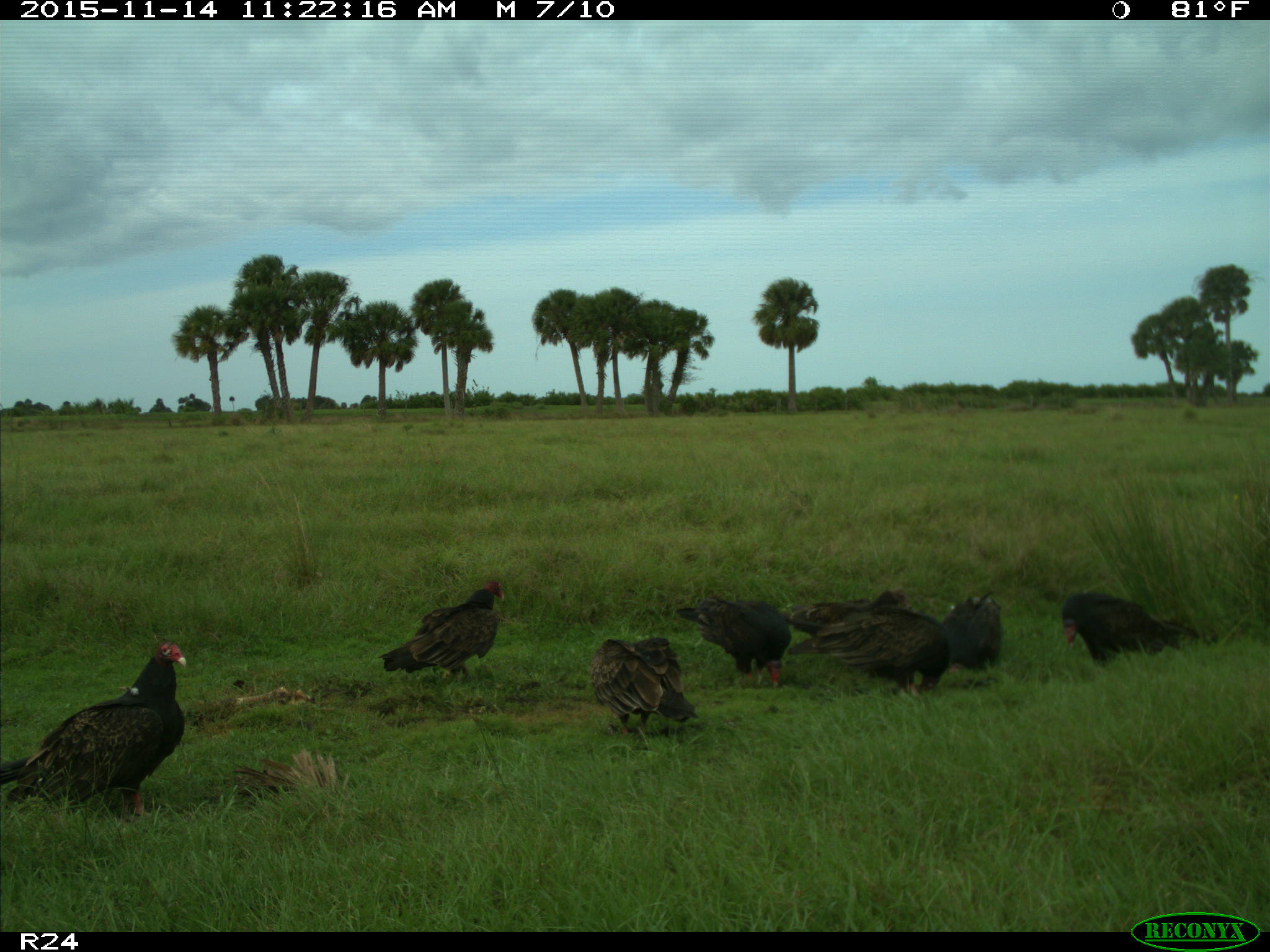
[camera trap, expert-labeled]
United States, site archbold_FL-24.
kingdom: Animalia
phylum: Chordata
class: Aves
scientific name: Aves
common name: birds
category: unidentified bird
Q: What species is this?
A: Unidentified bird (birds) (Aves).